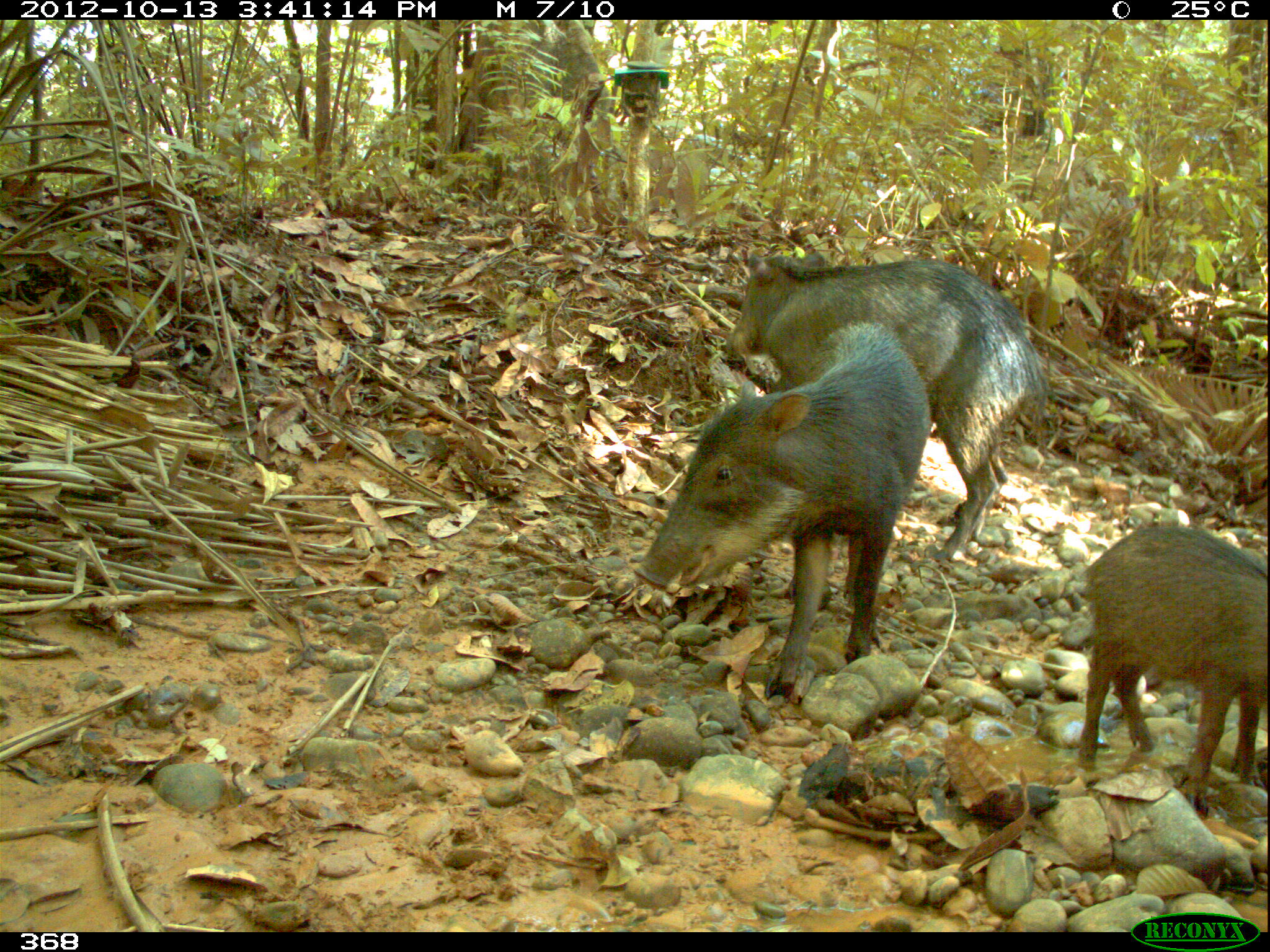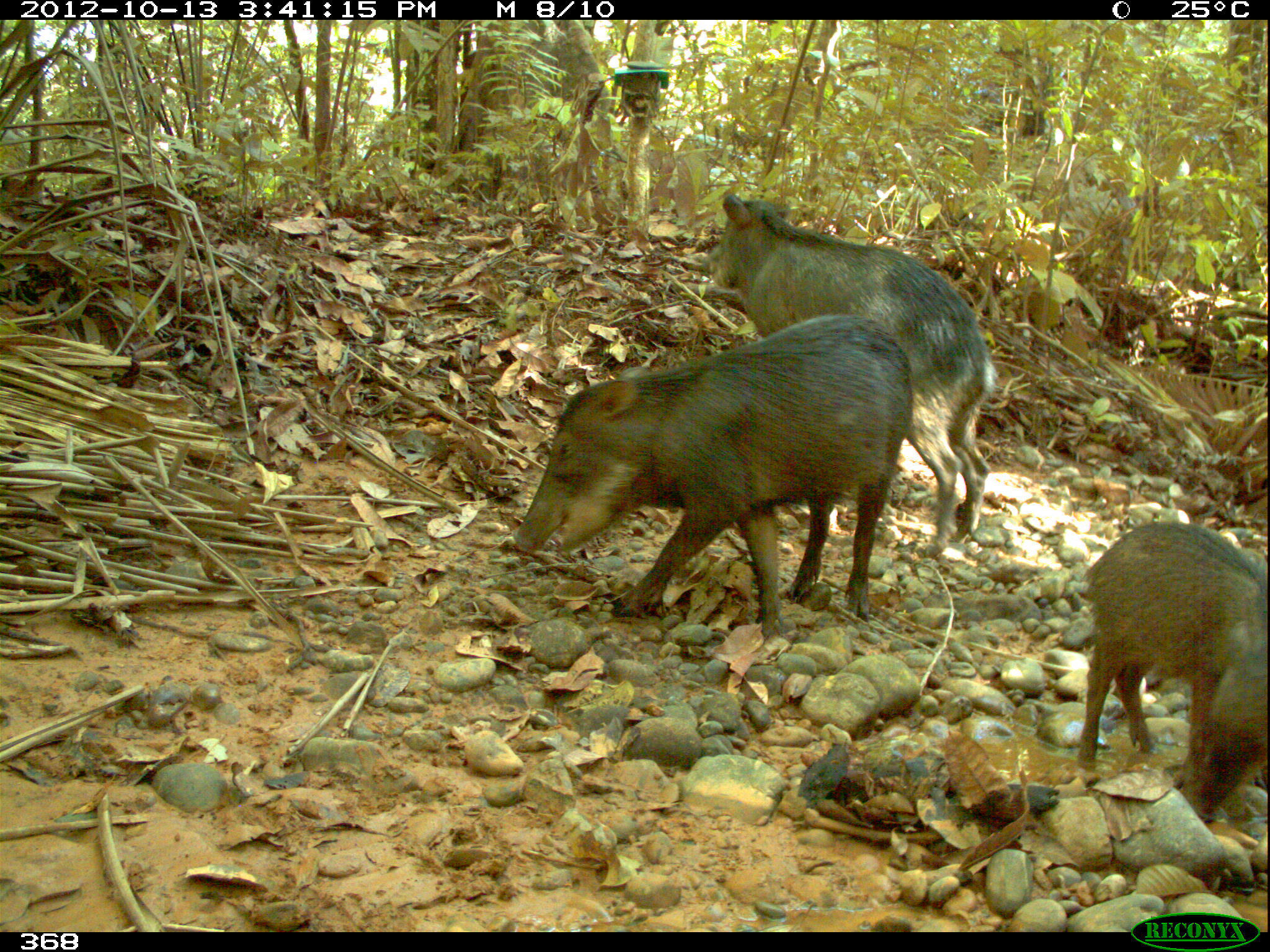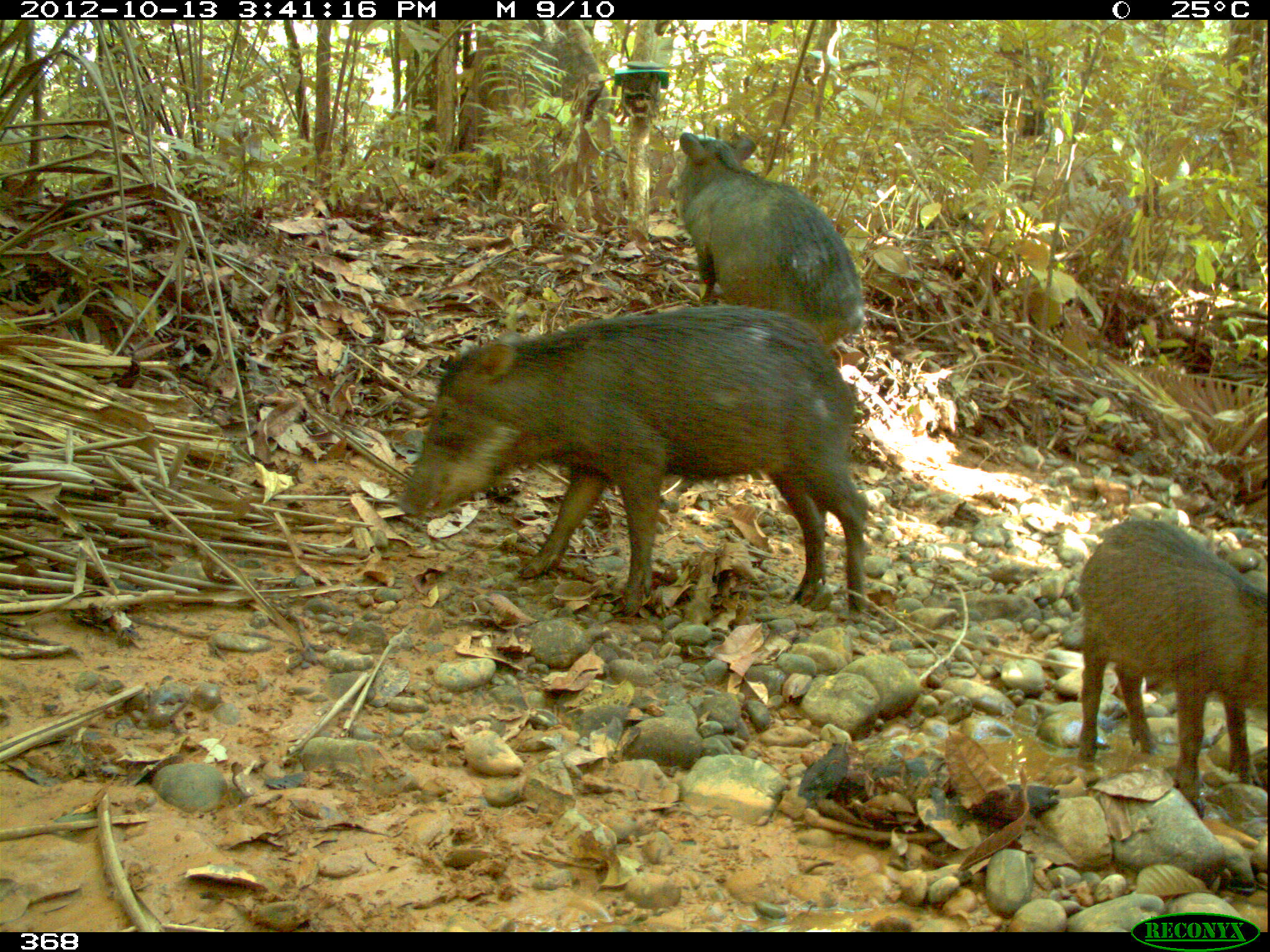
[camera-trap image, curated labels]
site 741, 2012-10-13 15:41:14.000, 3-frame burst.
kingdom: Animalia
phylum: Chordata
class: Mammalia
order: Artiodactyla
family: Tayassuidae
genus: Tayassu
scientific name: Tayassu pecari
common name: white-lipped peccary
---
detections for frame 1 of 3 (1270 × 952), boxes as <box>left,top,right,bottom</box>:
tayassu pecari: <box>630,324,930,702</box>; <box>719,246,1051,560</box>; <box>1075,526,1270,818</box>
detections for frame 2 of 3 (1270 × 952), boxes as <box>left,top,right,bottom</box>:
tayassu pecari: <box>505,314,914,637</box>; <box>703,188,997,557</box>; <box>1075,516,1270,815</box>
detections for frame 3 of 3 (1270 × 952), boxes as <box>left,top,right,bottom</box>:
tayassu pecari: <box>398,303,867,619</box>; <box>1075,514,1270,815</box>; <box>665,129,864,351</box>